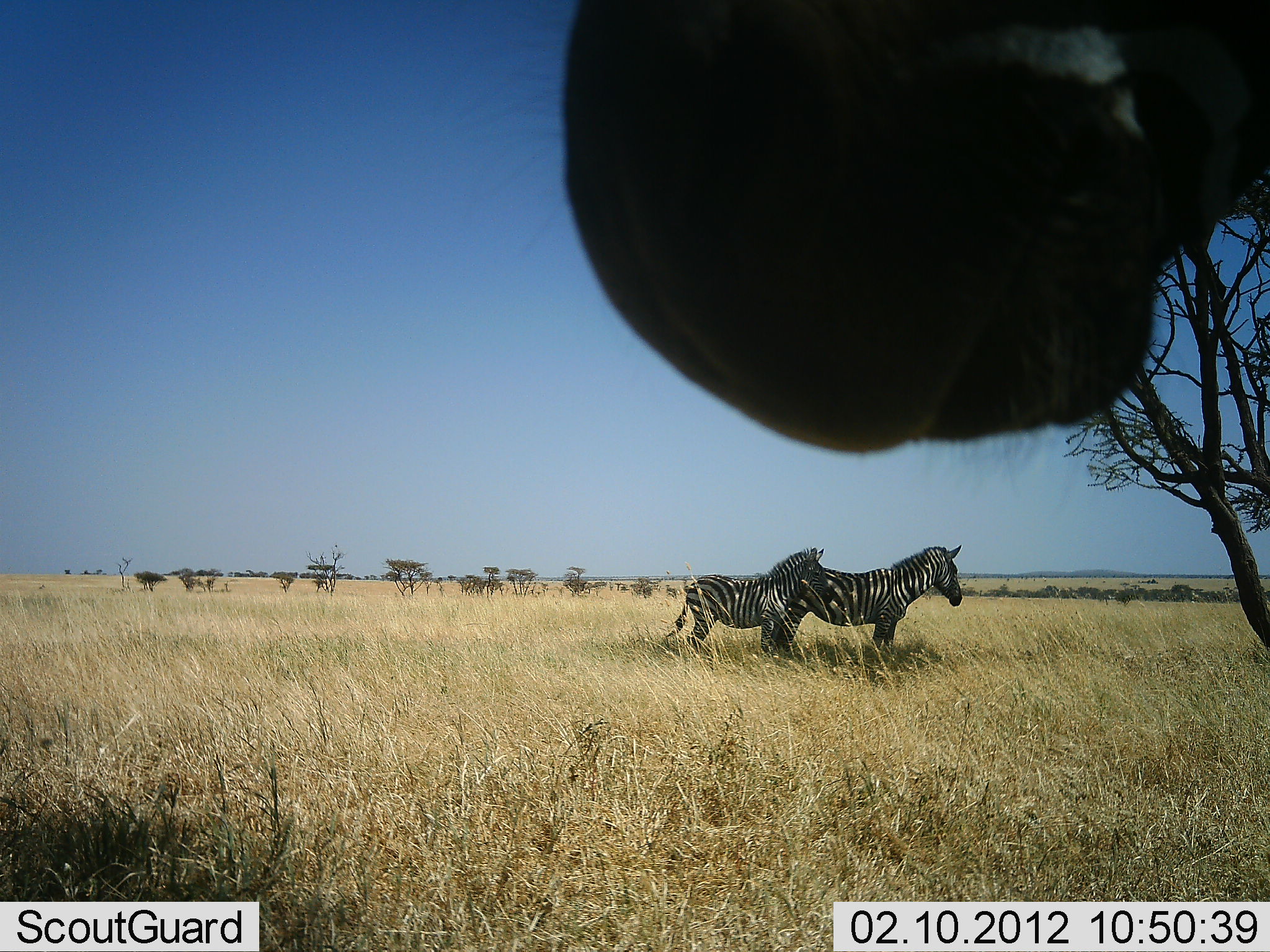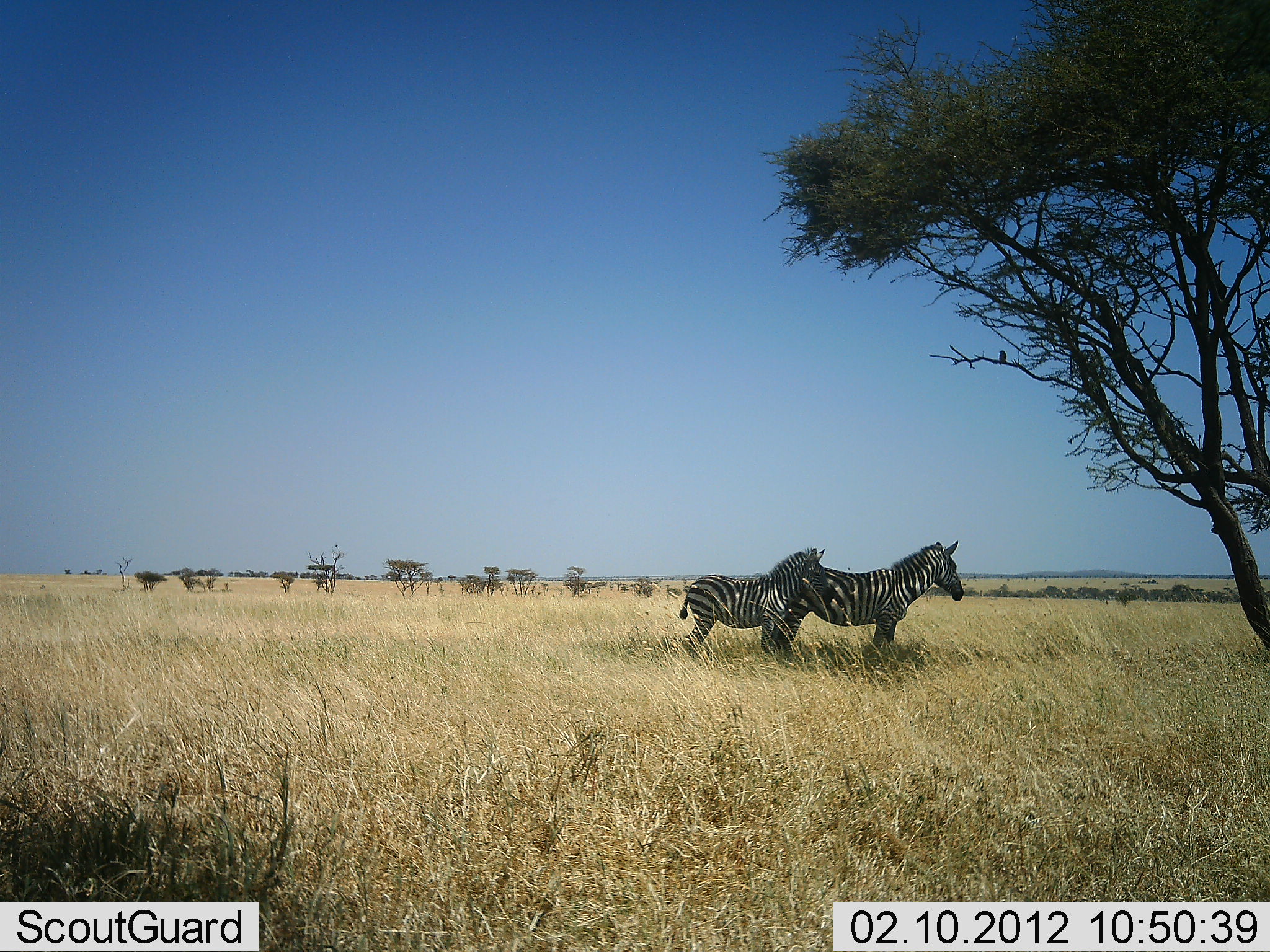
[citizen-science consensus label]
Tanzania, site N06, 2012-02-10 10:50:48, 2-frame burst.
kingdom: Animalia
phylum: Chordata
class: Mammalia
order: Perissodactyla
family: Equidae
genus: Equus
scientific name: Equus quagga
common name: plains zebra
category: zebra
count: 3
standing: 96%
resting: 4%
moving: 7%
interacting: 4%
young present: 4%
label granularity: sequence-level